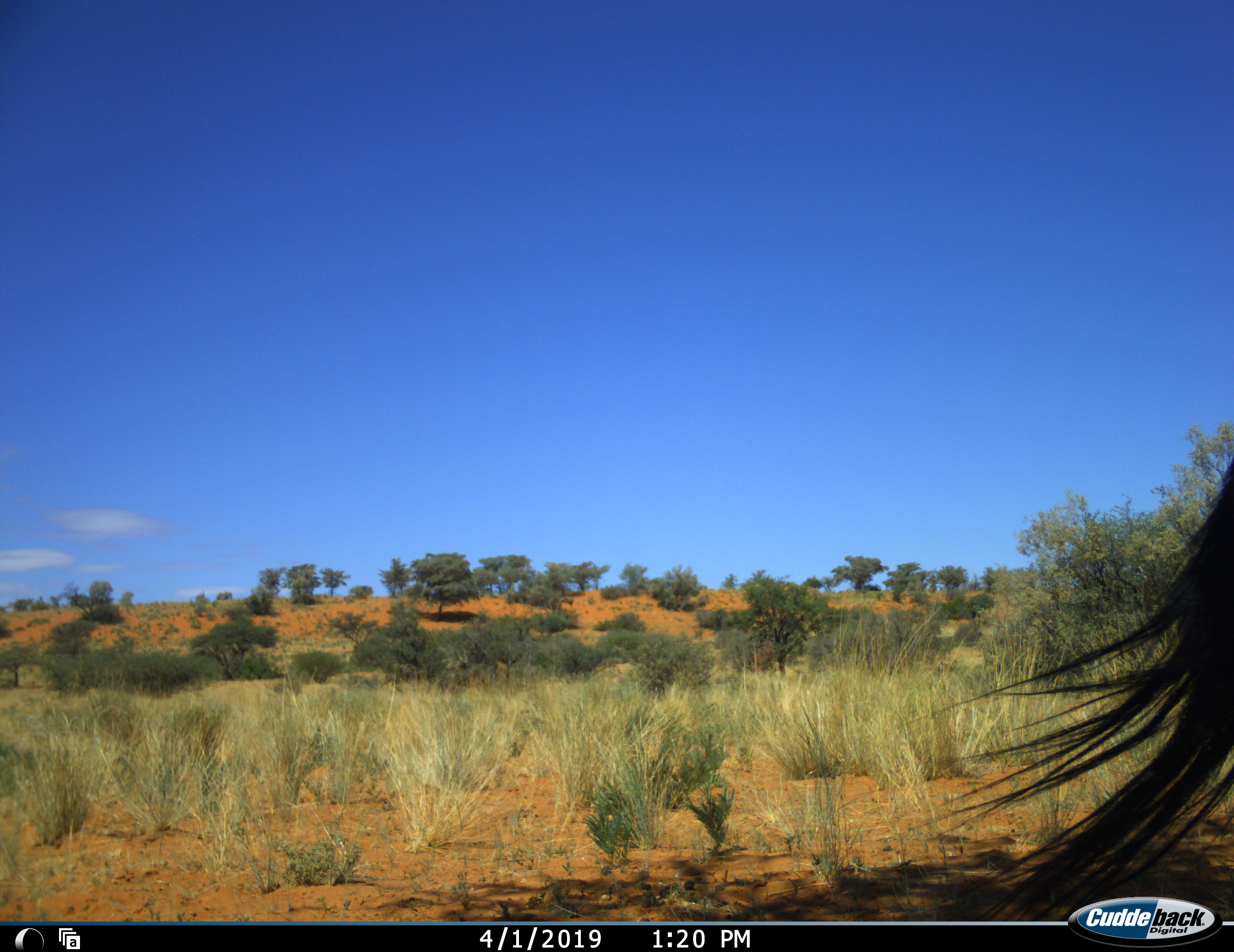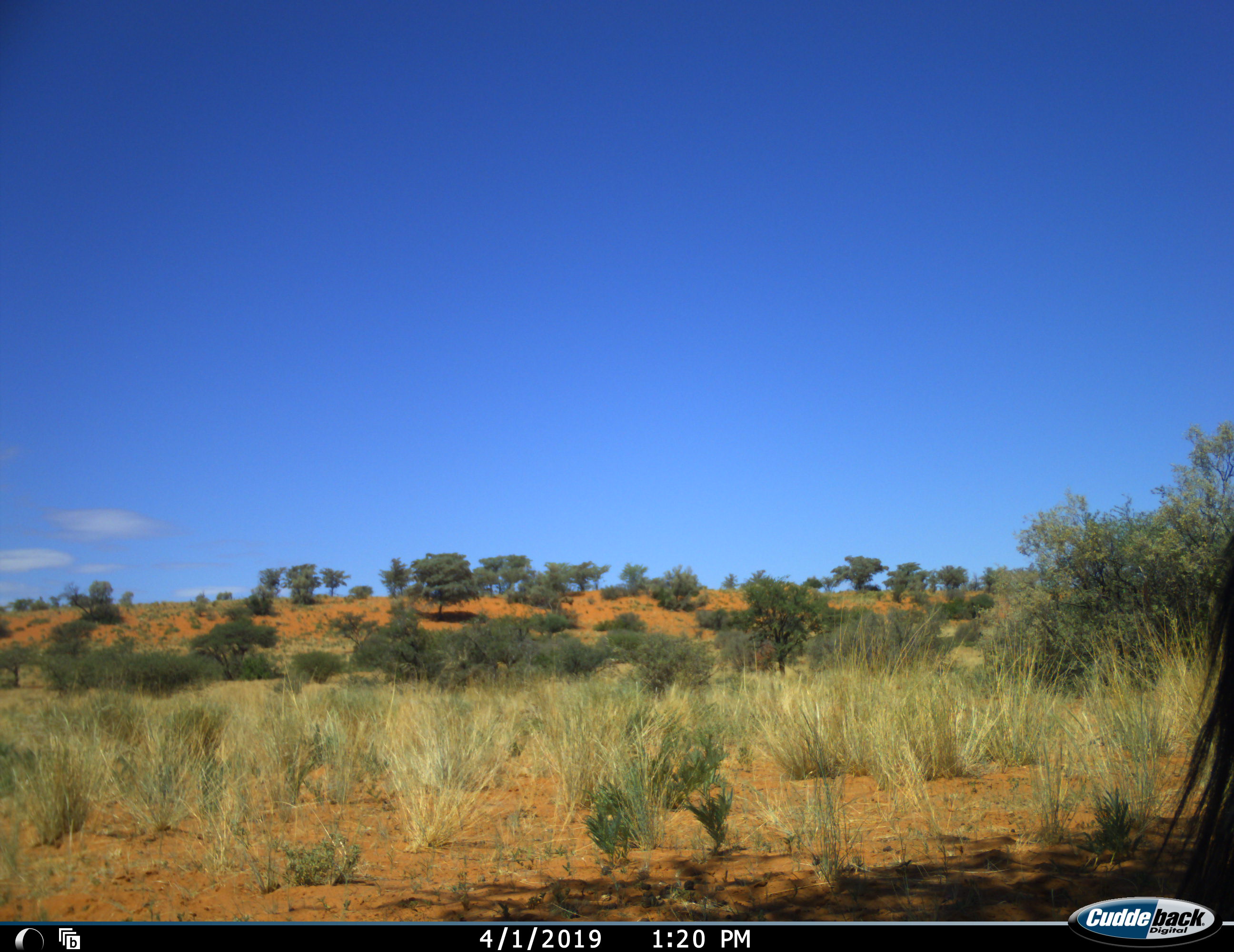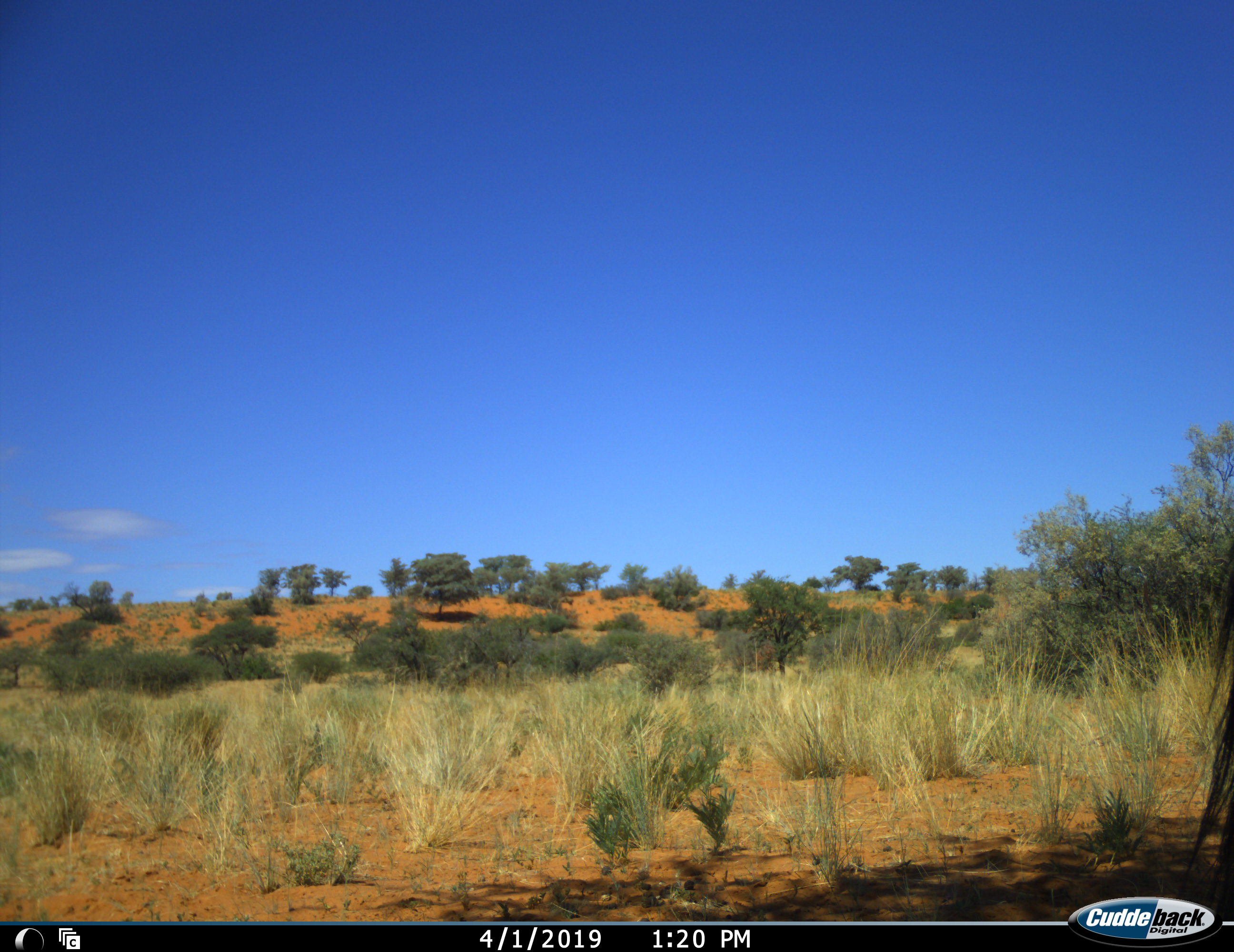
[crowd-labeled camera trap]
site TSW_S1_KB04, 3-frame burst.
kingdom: Animalia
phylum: Chordata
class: Mammalia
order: Artiodactyla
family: Bovidae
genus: Oryx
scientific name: Oryx gazella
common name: gemsbok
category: oryx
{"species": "oryx (gemsbok) (Oryx gazella)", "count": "1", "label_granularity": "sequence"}